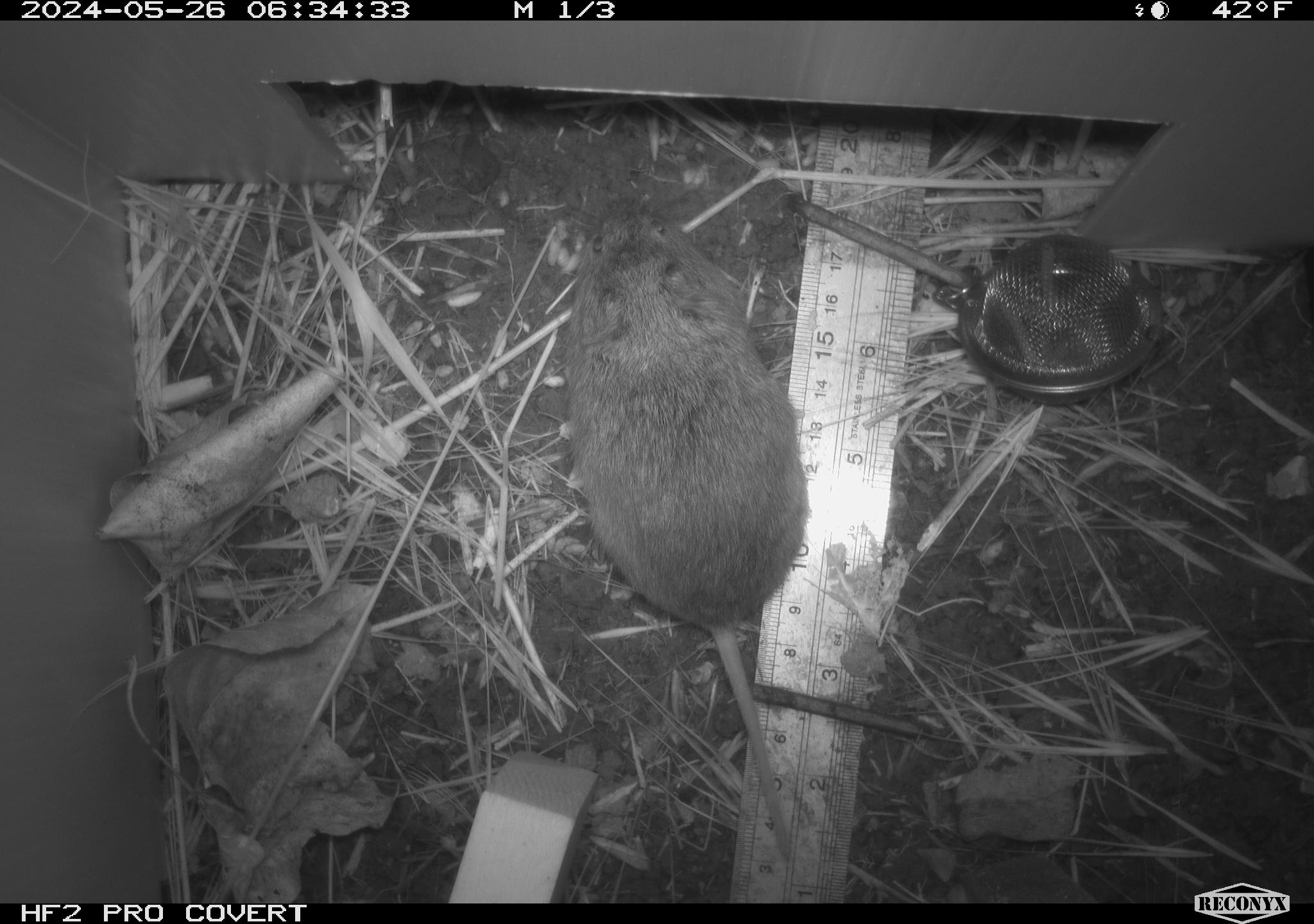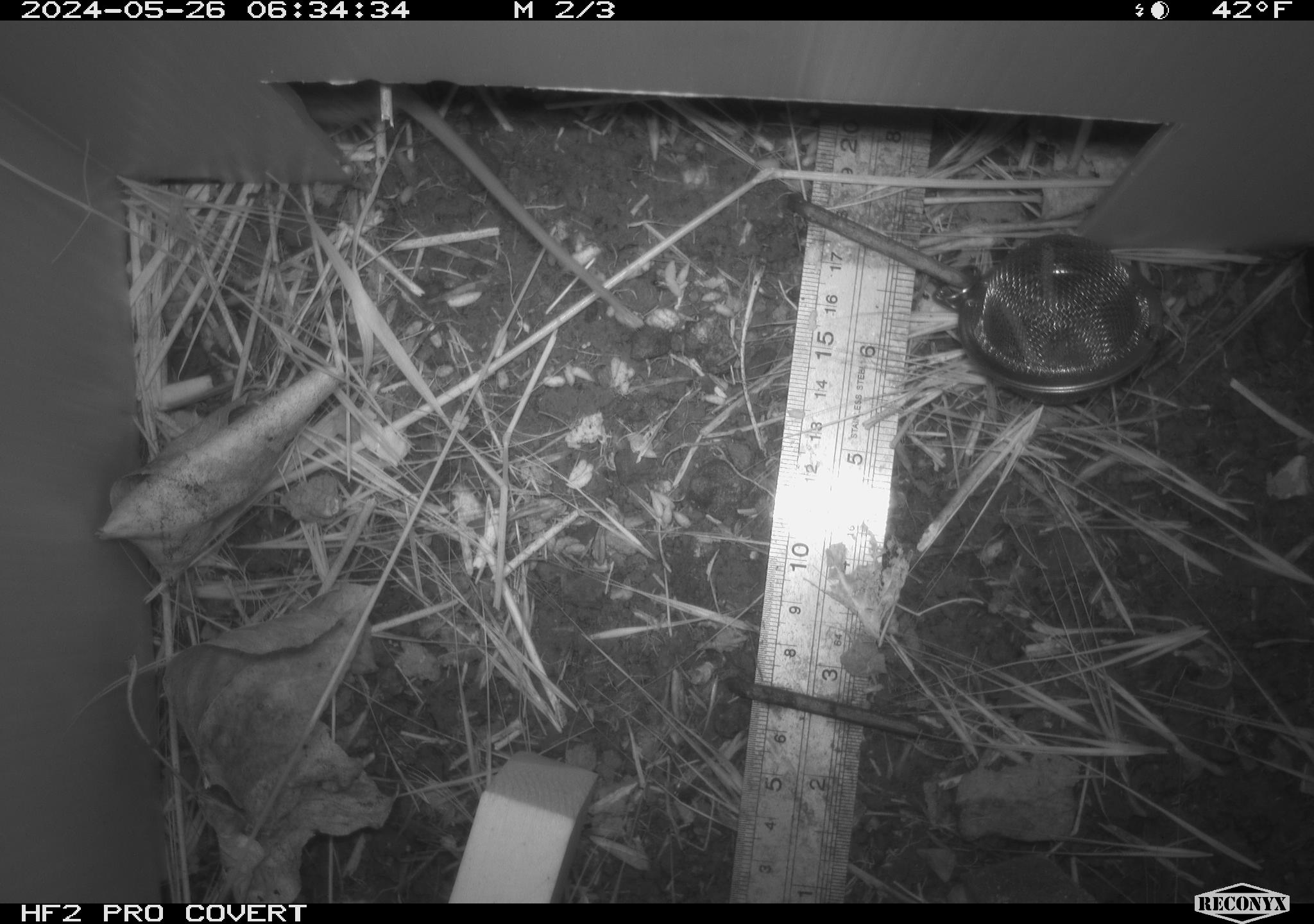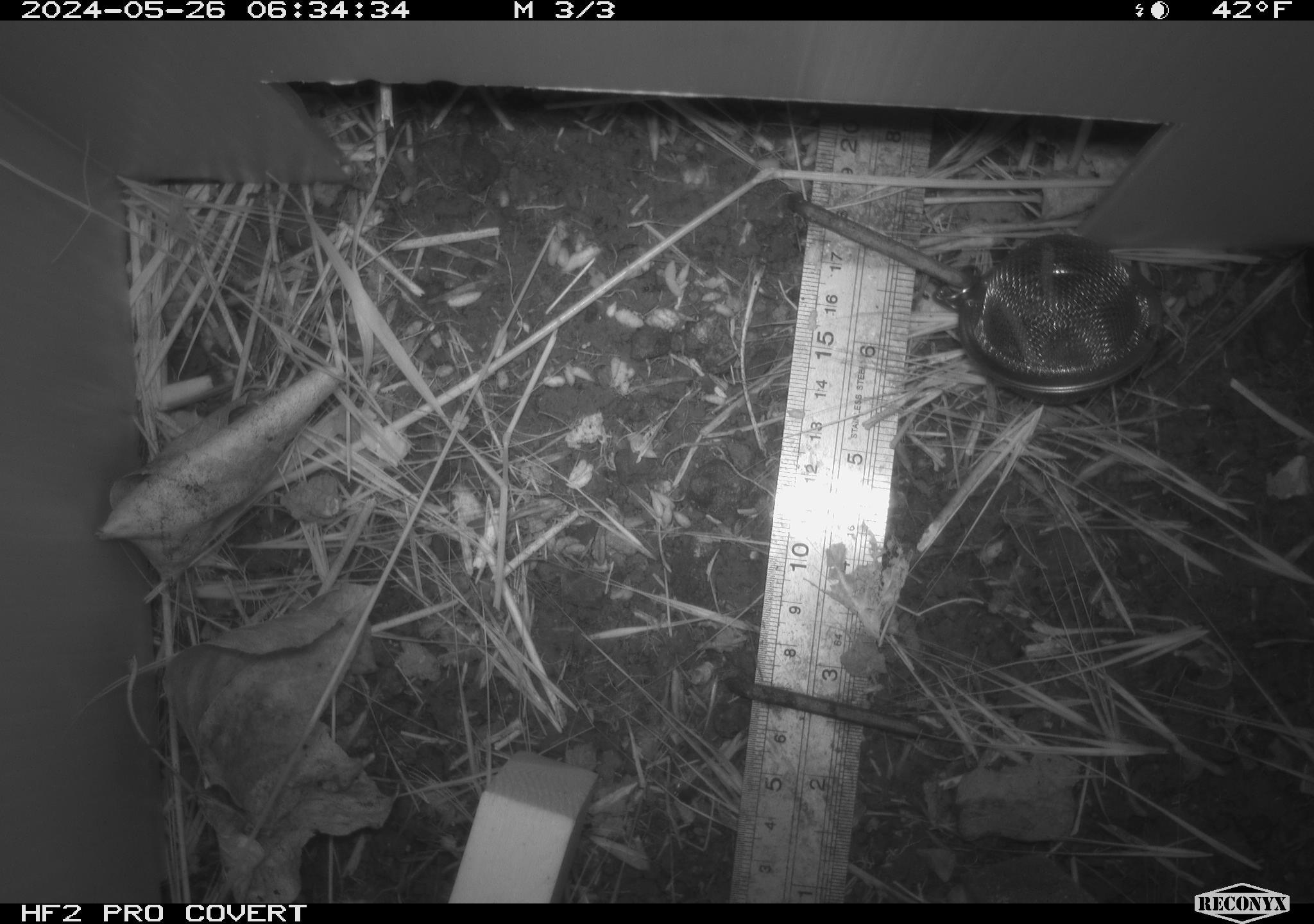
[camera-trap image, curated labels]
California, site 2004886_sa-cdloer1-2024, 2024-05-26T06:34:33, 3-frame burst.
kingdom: Animalia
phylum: Chordata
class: Mammalia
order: Rodentia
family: Cricetidae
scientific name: Arvicolinae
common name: voles, lemmings, and muskrats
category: arvicolinae subfamily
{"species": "arvicolinae subfamily (voles, lemmings, and muskrats) (Arvicolinae)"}